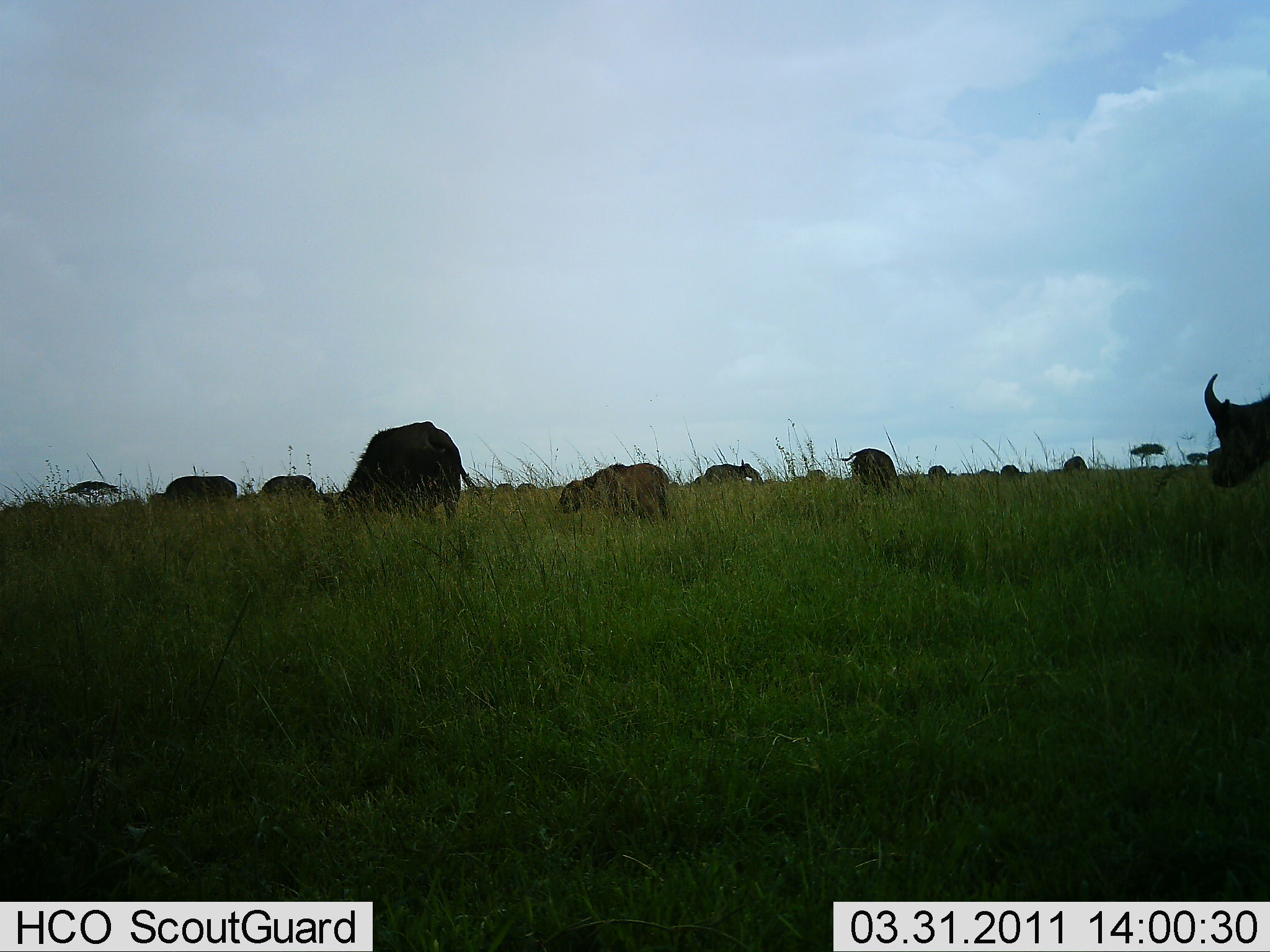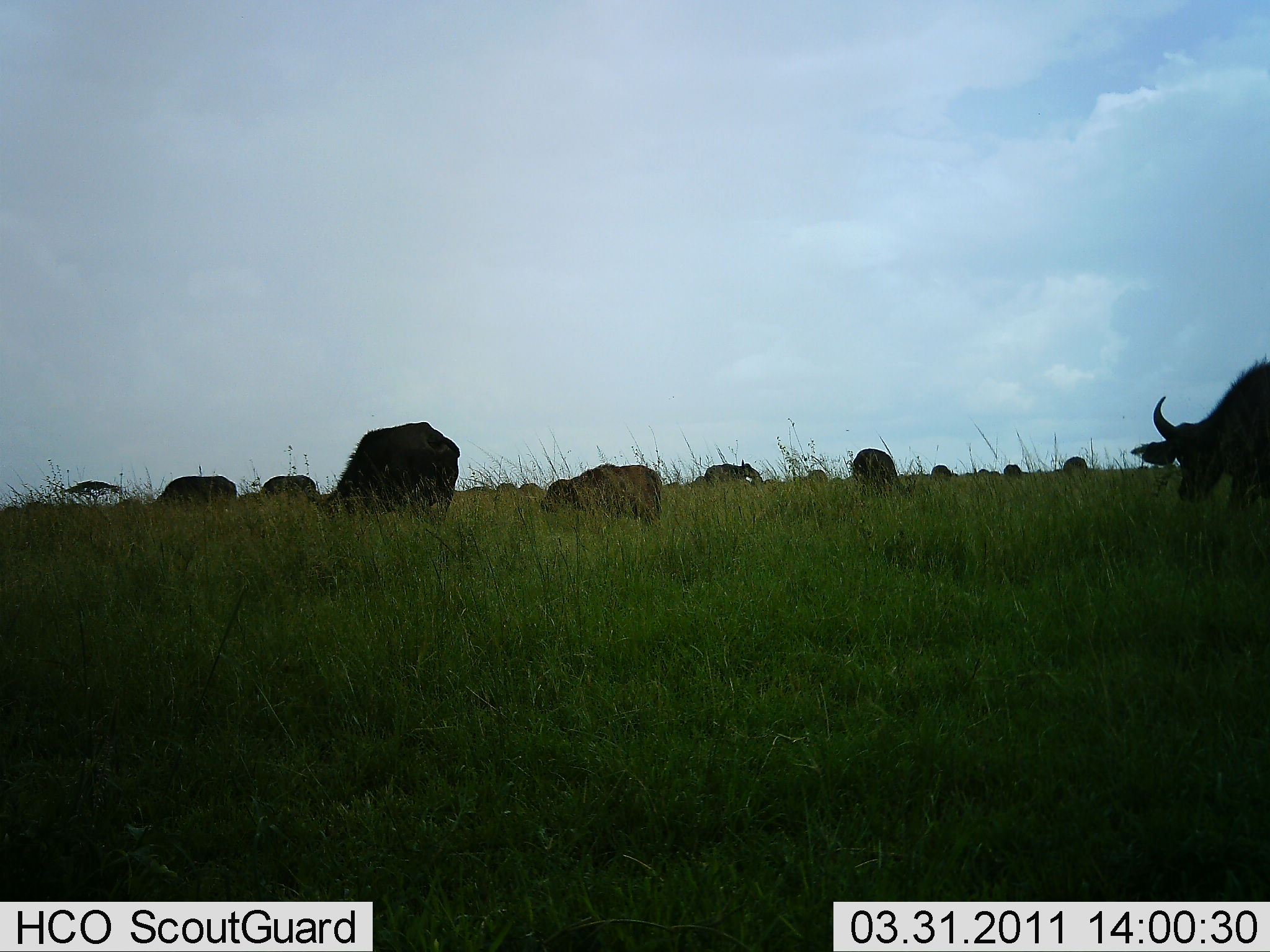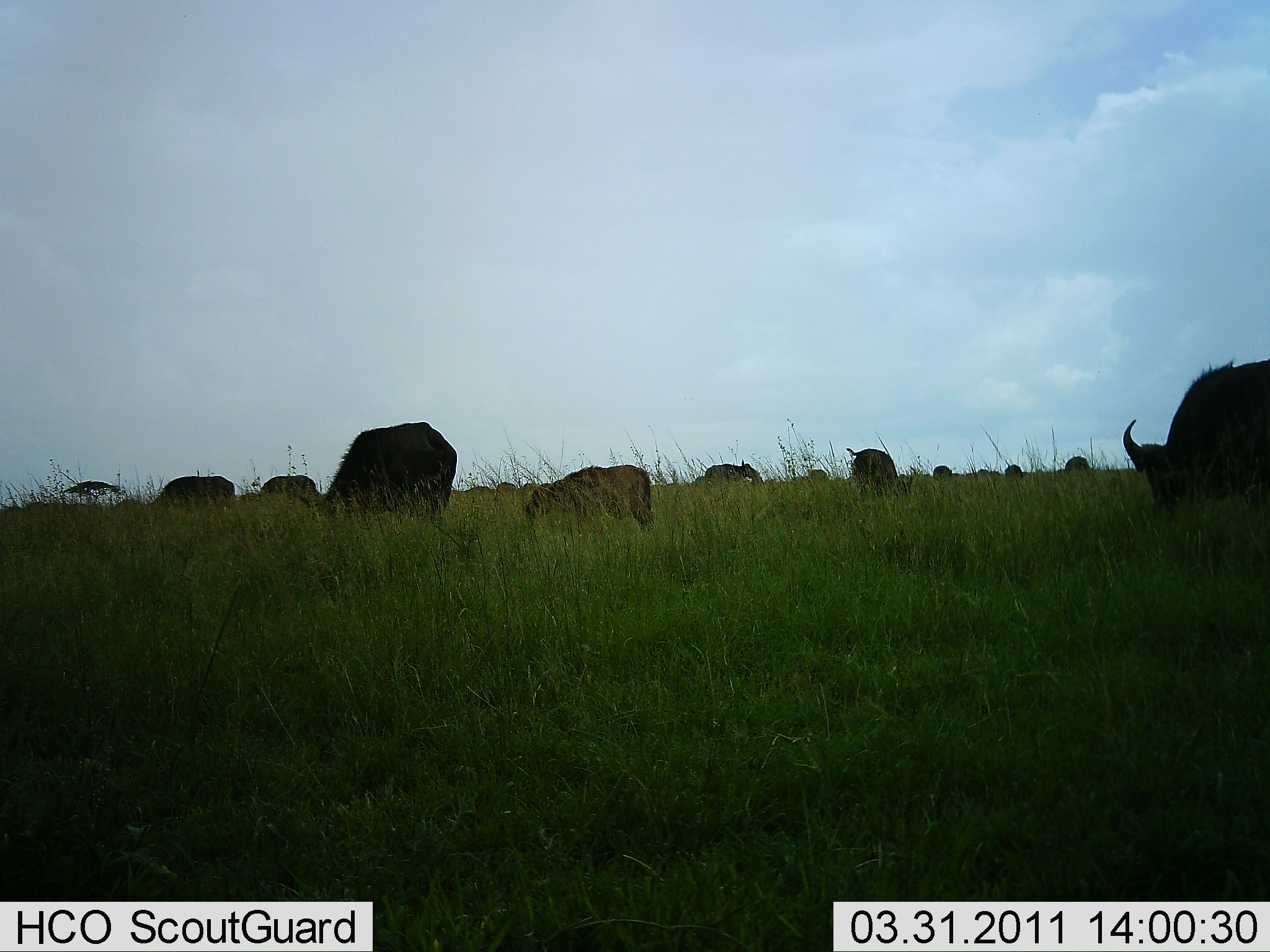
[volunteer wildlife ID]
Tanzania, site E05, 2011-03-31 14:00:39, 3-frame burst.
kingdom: Animalia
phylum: Chordata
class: Mammalia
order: Artiodactyla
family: Bovidae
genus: Syncerus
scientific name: Syncerus caffer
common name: cape buffalo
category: buffalo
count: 11-50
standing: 36%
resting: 0%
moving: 45%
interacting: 0%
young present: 27%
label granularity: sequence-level